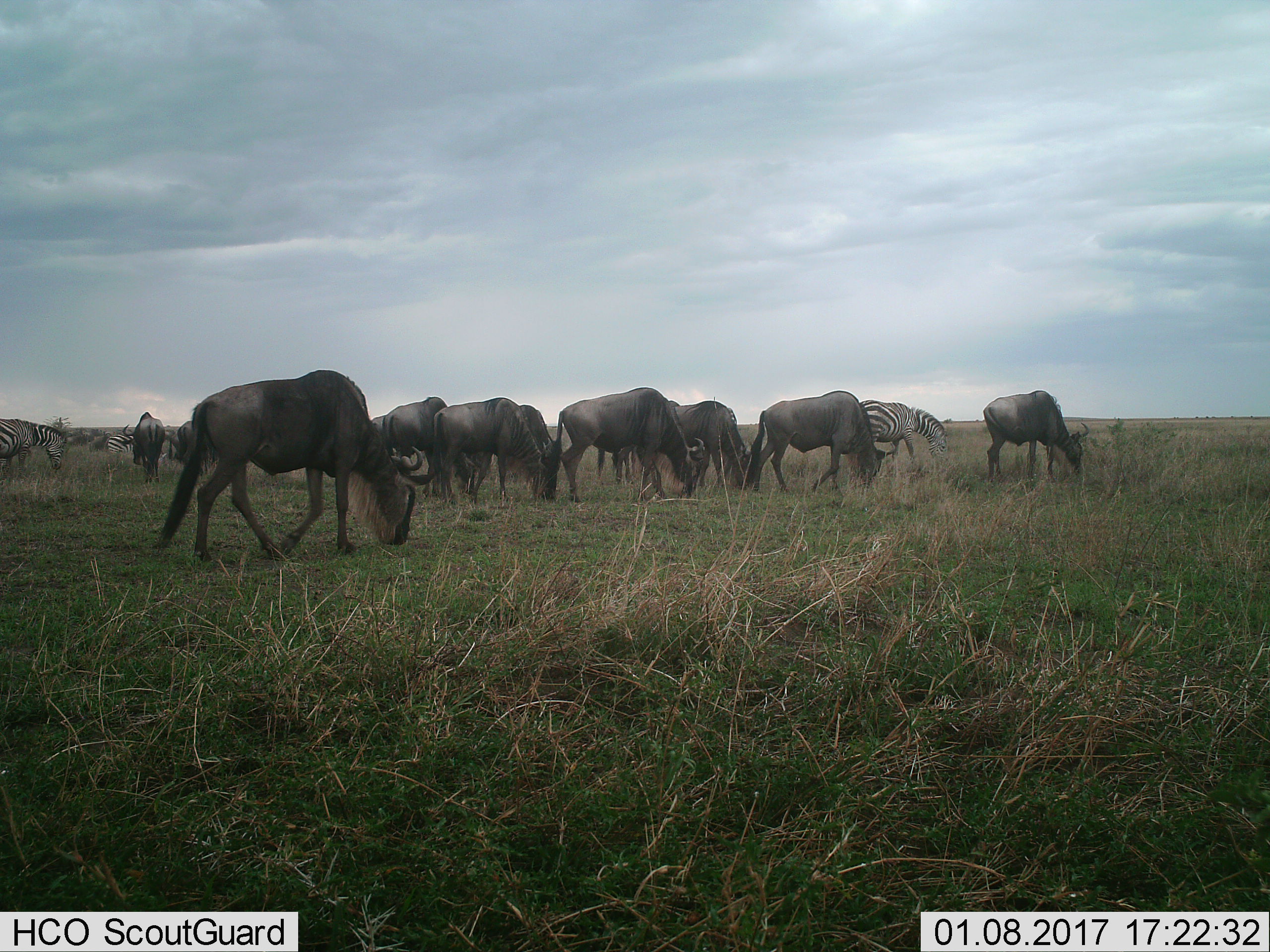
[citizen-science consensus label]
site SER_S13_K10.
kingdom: Animalia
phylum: Chordata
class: Mammalia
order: Artiodactyla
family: Bovidae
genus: Connochaetes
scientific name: Connochaetes taurinus taurinus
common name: blue wildebeest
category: wildebeestblue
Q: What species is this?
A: Wildebeestblue (blue wildebeest) (Connochaetes taurinus taurinus).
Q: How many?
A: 11-50.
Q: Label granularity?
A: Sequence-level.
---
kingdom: Animalia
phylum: Chordata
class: Mammalia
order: Perissodactyla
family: Equidae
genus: Equus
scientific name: Equus quagga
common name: plains zebra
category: zebraplains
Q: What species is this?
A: Zebraplains (plains zebra) (Equus quagga).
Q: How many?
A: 3.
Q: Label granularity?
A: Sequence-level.